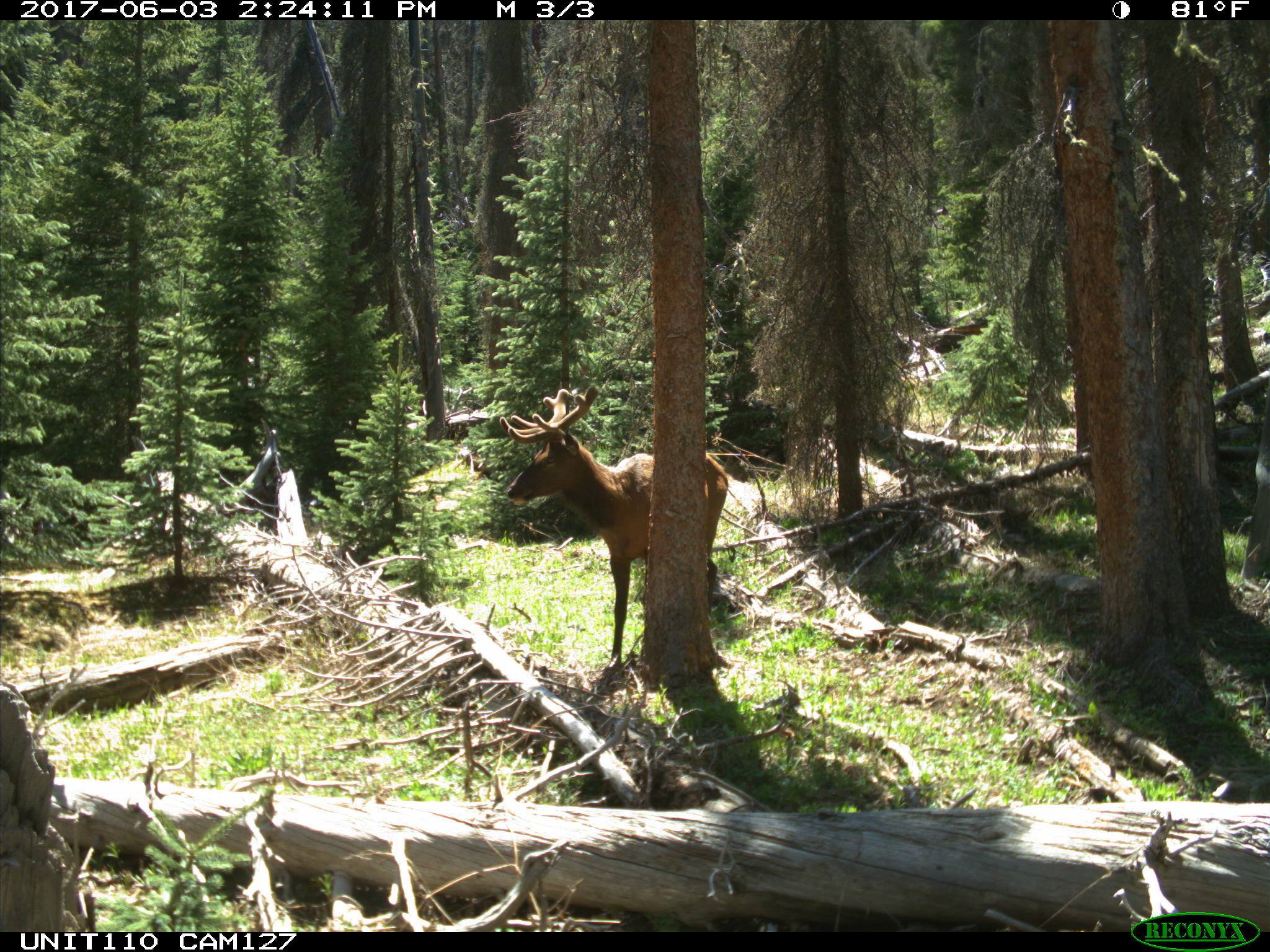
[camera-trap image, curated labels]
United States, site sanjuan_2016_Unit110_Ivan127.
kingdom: Animalia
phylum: Chordata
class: Mammalia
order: Artiodactyla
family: Cervidae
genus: Cervus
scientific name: Cervus elaphus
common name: red deer